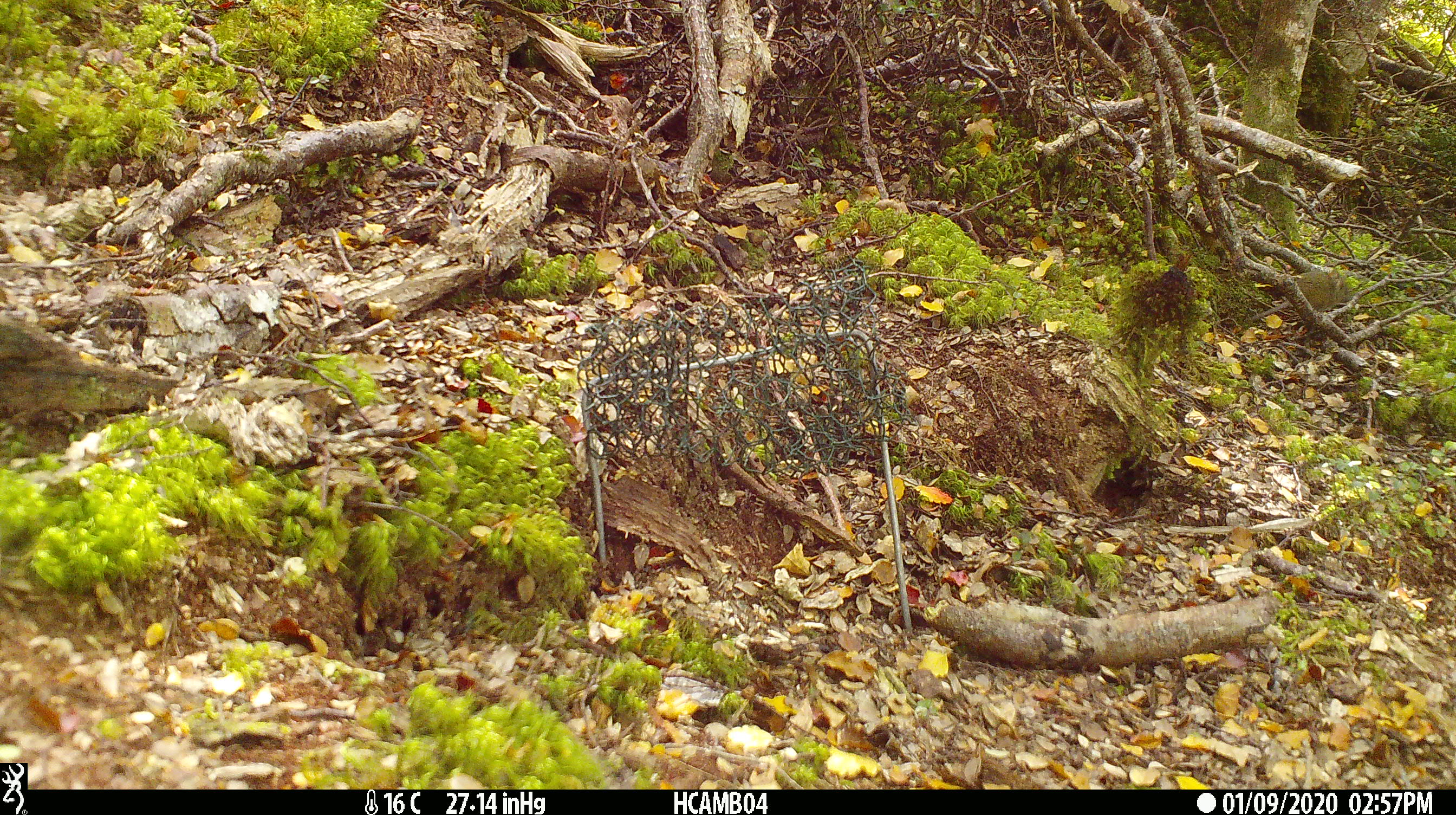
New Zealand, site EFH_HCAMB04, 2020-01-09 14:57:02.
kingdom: Animalia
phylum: Chordata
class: Mammalia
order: Rodentia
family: Muridae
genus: Mus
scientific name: Mus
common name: mouse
Mouse (Mus).